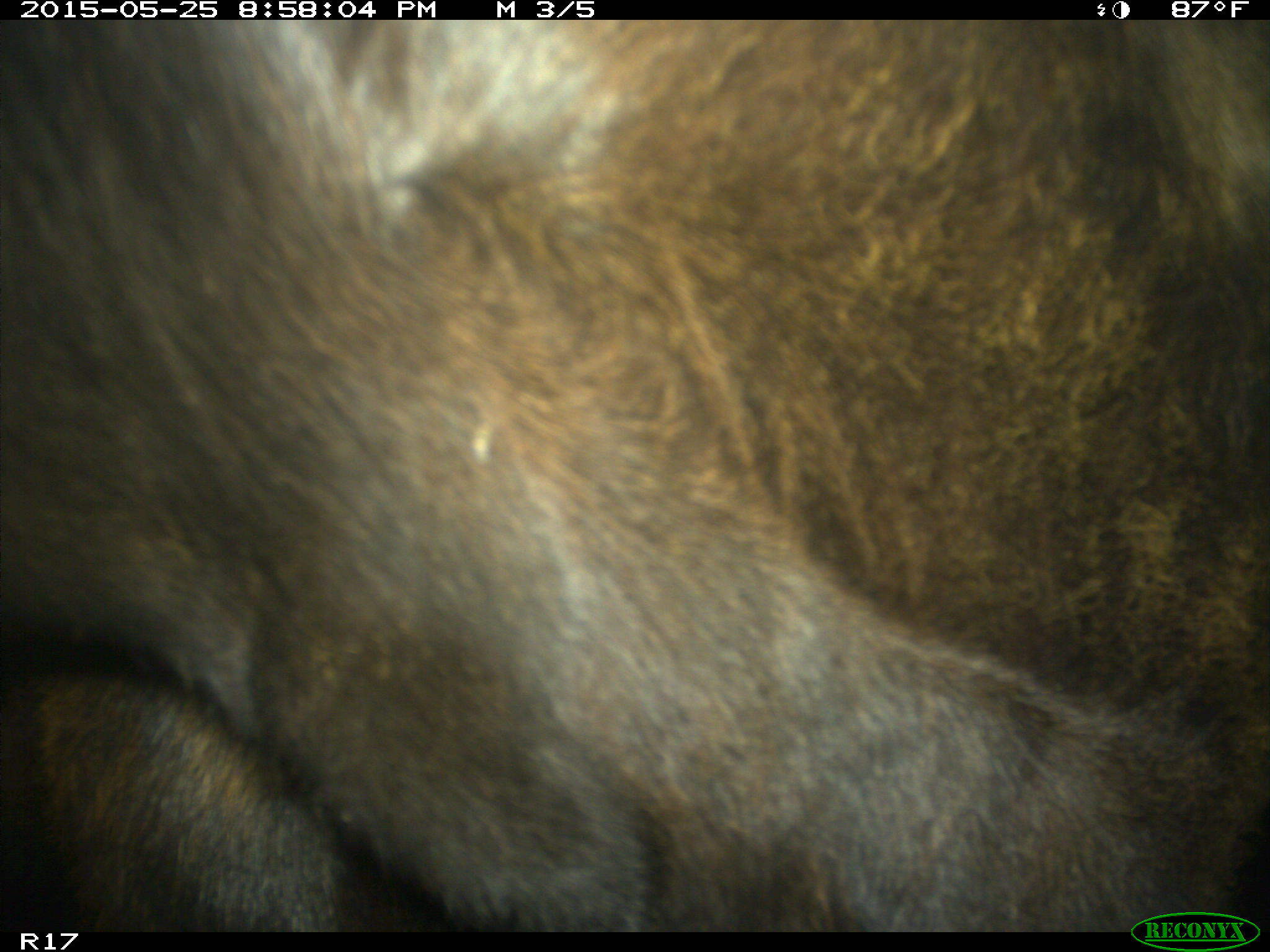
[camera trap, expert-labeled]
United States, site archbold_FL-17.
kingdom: Animalia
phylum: Chordata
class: Mammalia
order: Artiodactyla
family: Bovidae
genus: Bos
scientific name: Bos taurus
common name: domestic cow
Bos taurus (domestic cow).